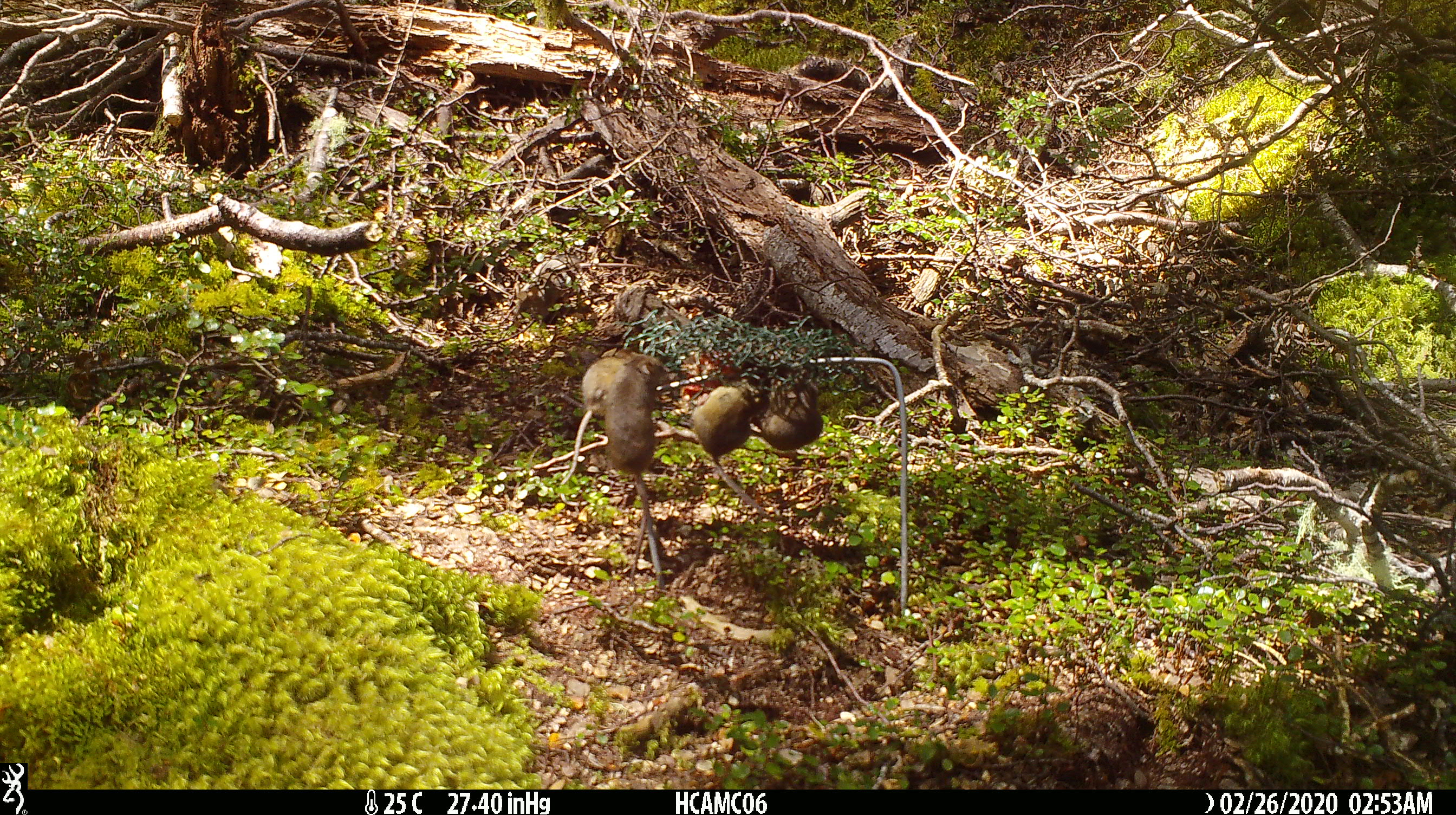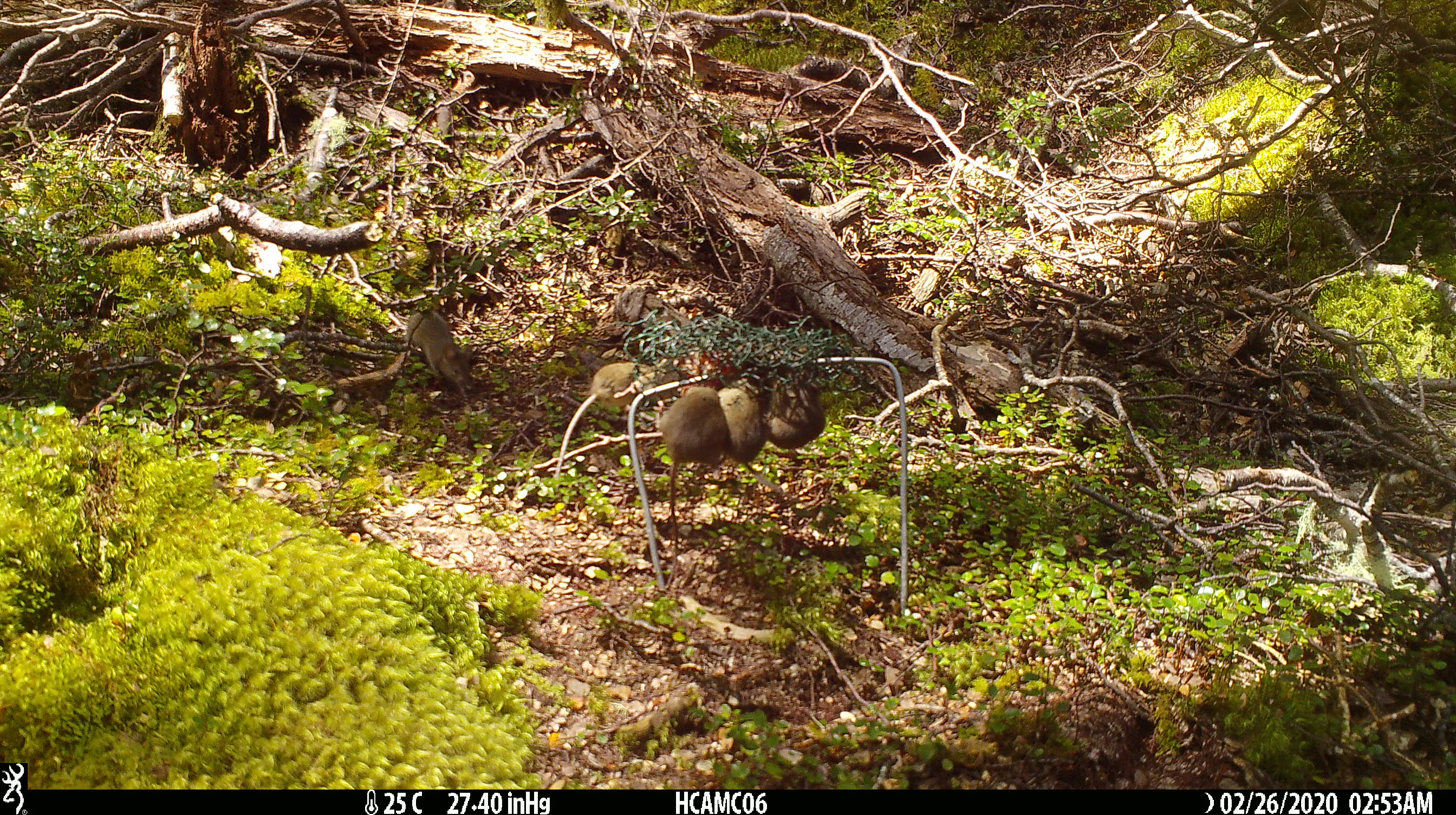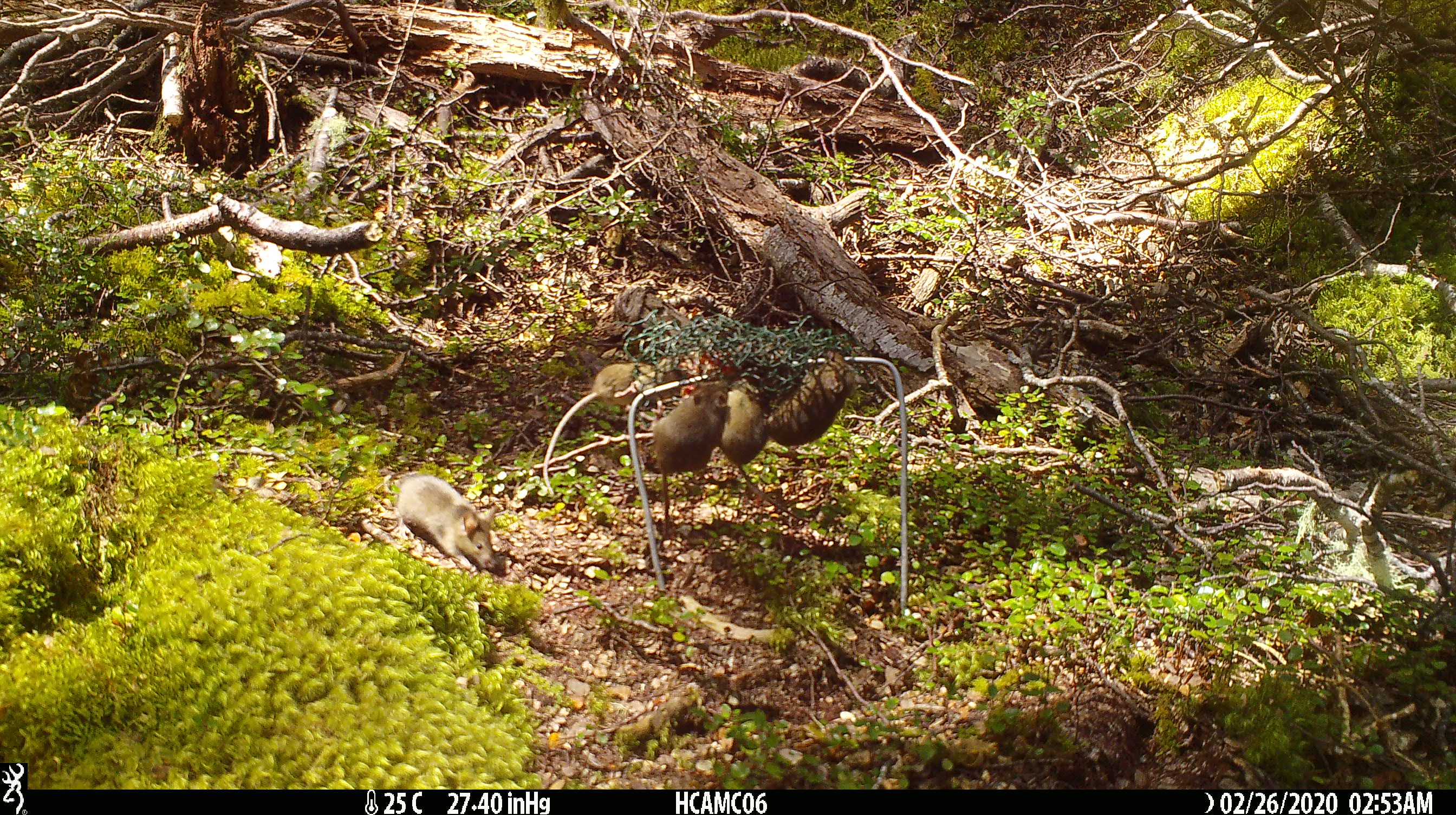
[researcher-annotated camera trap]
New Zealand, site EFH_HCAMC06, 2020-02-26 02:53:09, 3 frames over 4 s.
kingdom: Animalia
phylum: Chordata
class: Mammalia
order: Rodentia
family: Muridae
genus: Mus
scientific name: Mus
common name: mouse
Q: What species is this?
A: Mouse (Mus).